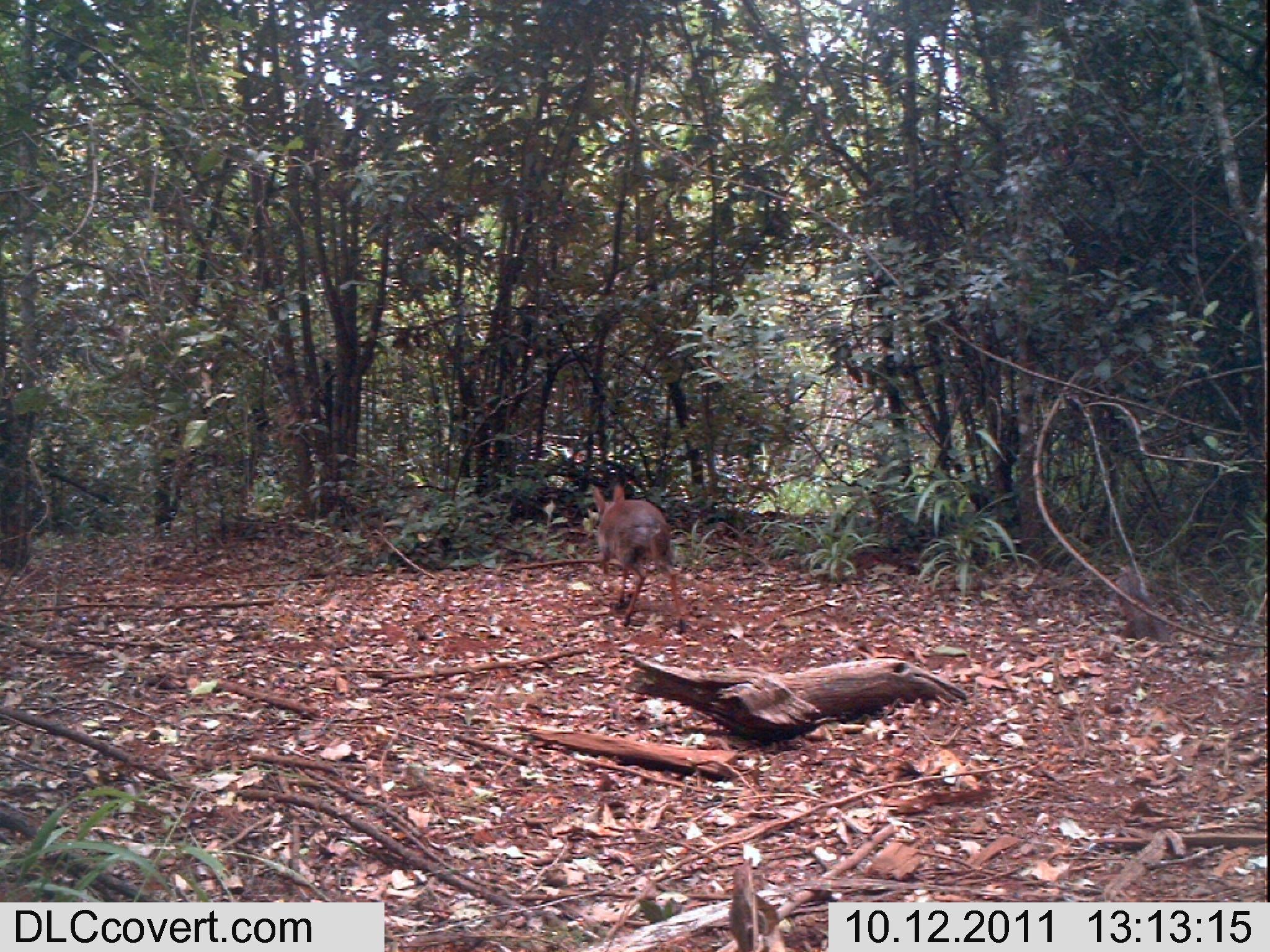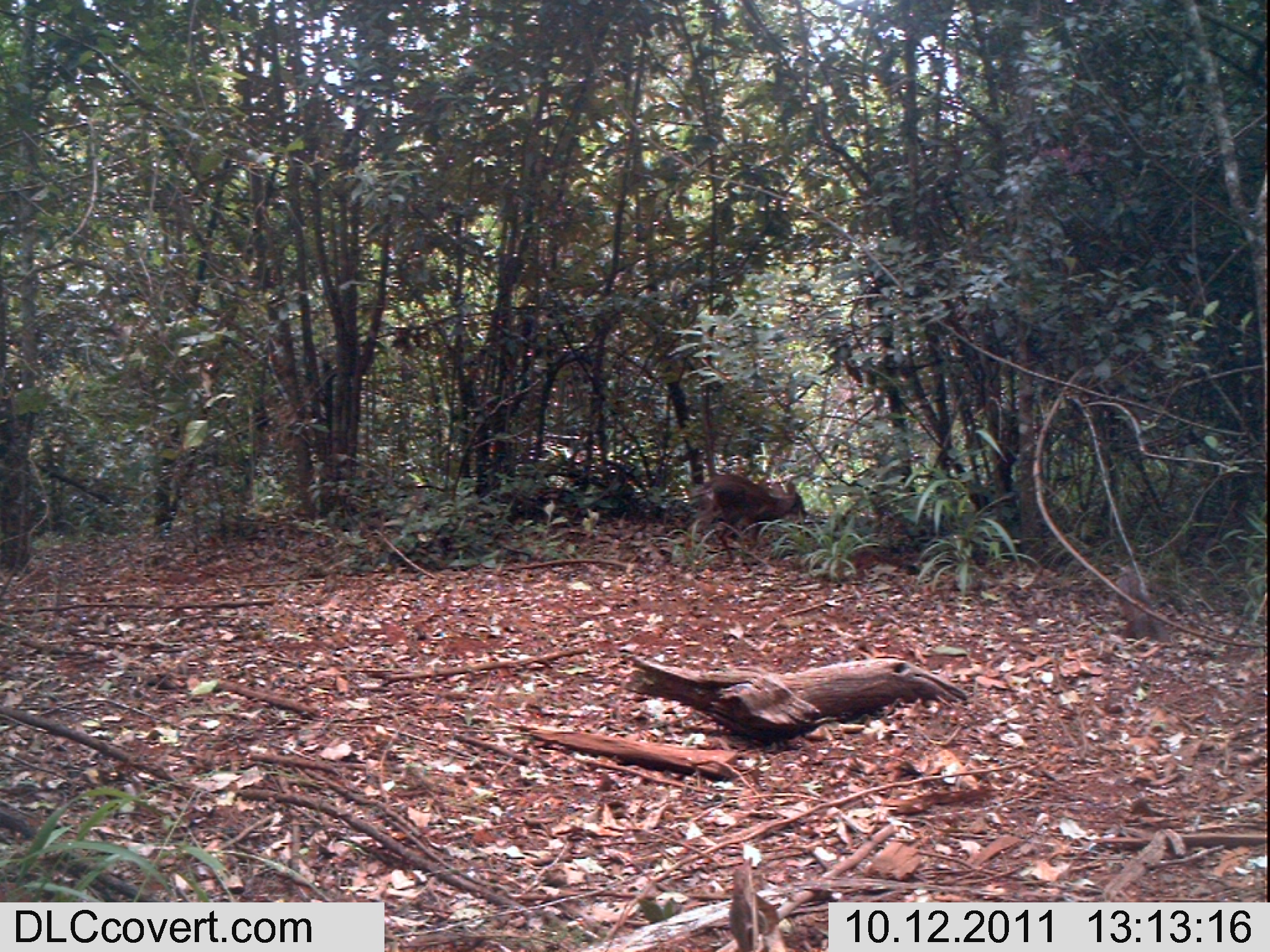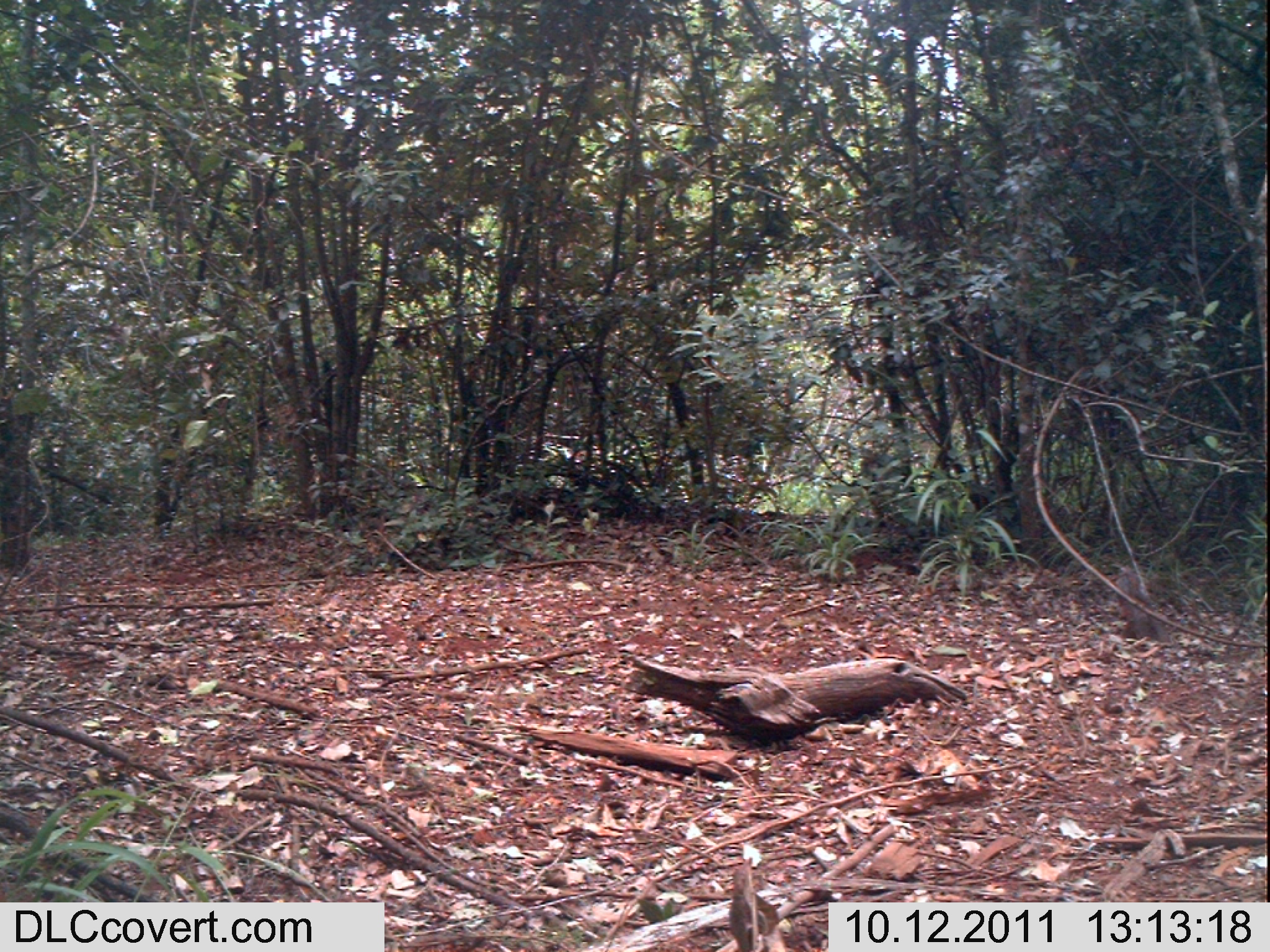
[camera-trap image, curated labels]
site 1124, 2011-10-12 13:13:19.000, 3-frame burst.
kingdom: Animalia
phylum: Chordata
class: Mammalia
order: Artiodactyla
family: Bovidae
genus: Capra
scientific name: Capra aegagrus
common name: wild goat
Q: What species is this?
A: Capra aegagrus (wild goat).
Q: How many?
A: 1.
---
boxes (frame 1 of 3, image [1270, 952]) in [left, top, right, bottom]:
capra aegagrus: [592, 482, 687, 635]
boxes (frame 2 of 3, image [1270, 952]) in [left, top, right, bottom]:
capra aegagrus: [698, 474, 808, 543]